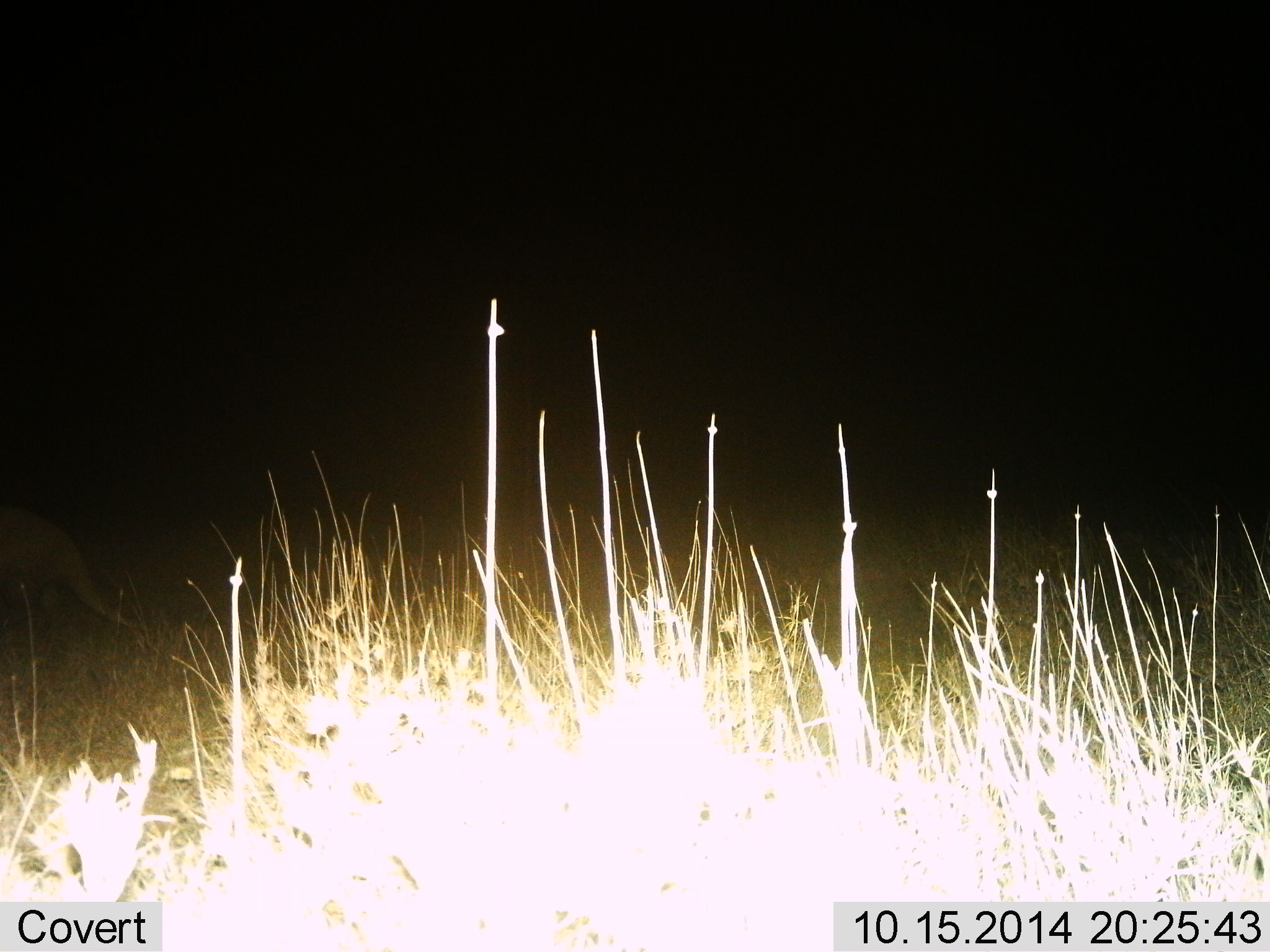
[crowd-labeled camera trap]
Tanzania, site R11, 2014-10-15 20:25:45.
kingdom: Animalia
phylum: Chordata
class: Mammalia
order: Tubulidentata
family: Orycteropodidae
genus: Orycteropus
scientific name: Orycteropus afer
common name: aardvark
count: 1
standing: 44%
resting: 0%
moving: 56%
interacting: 0%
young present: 0%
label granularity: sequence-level